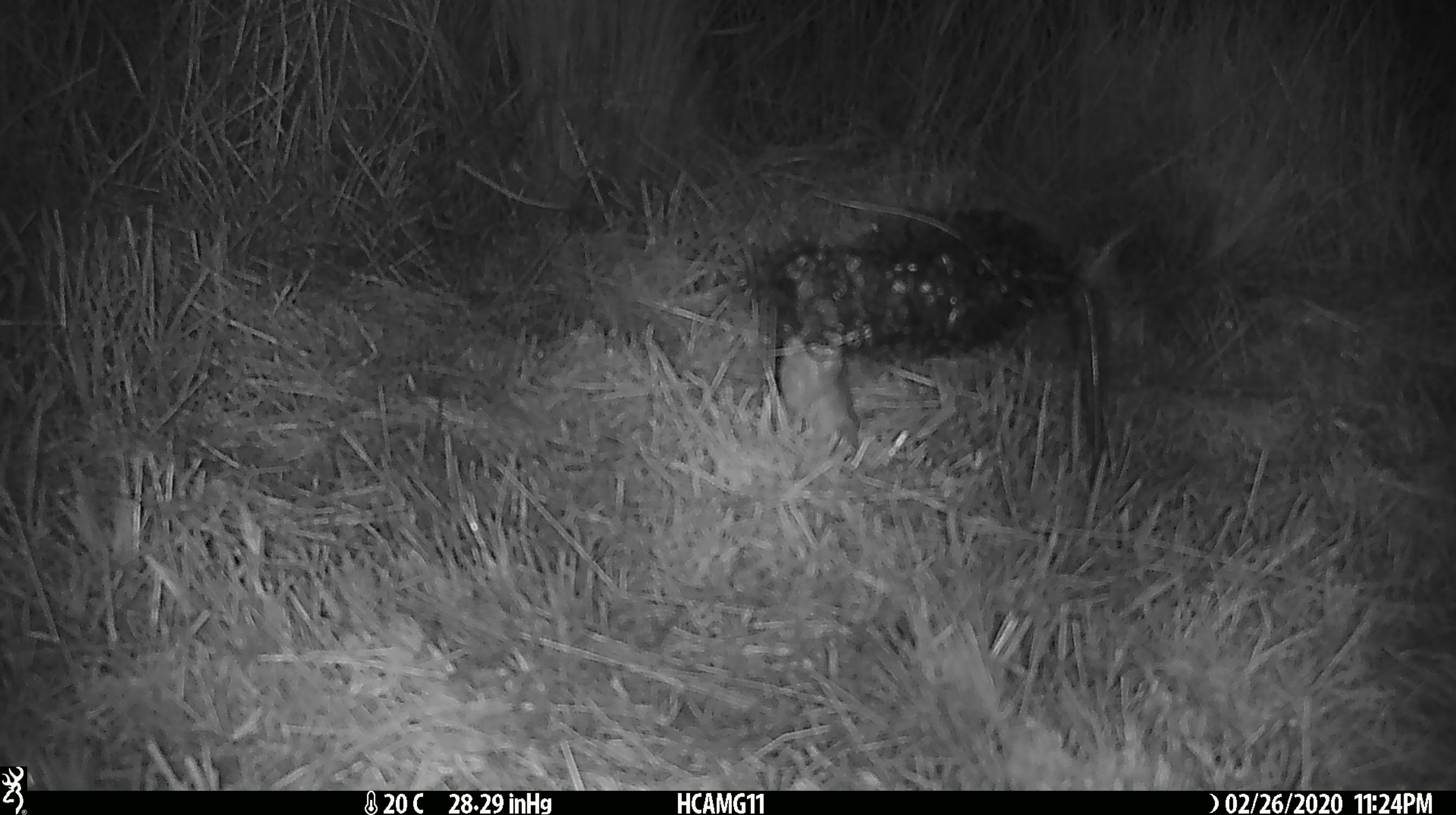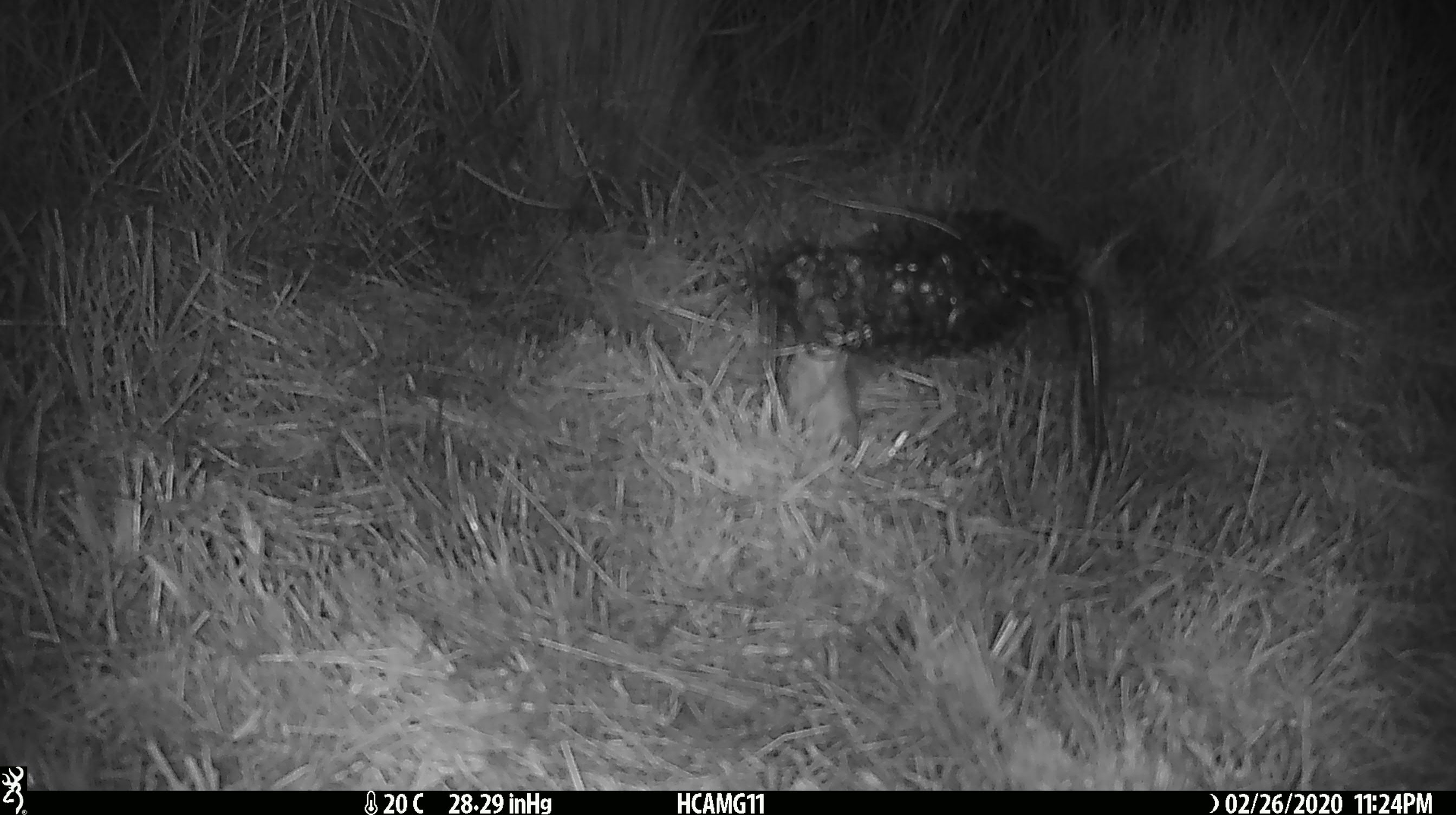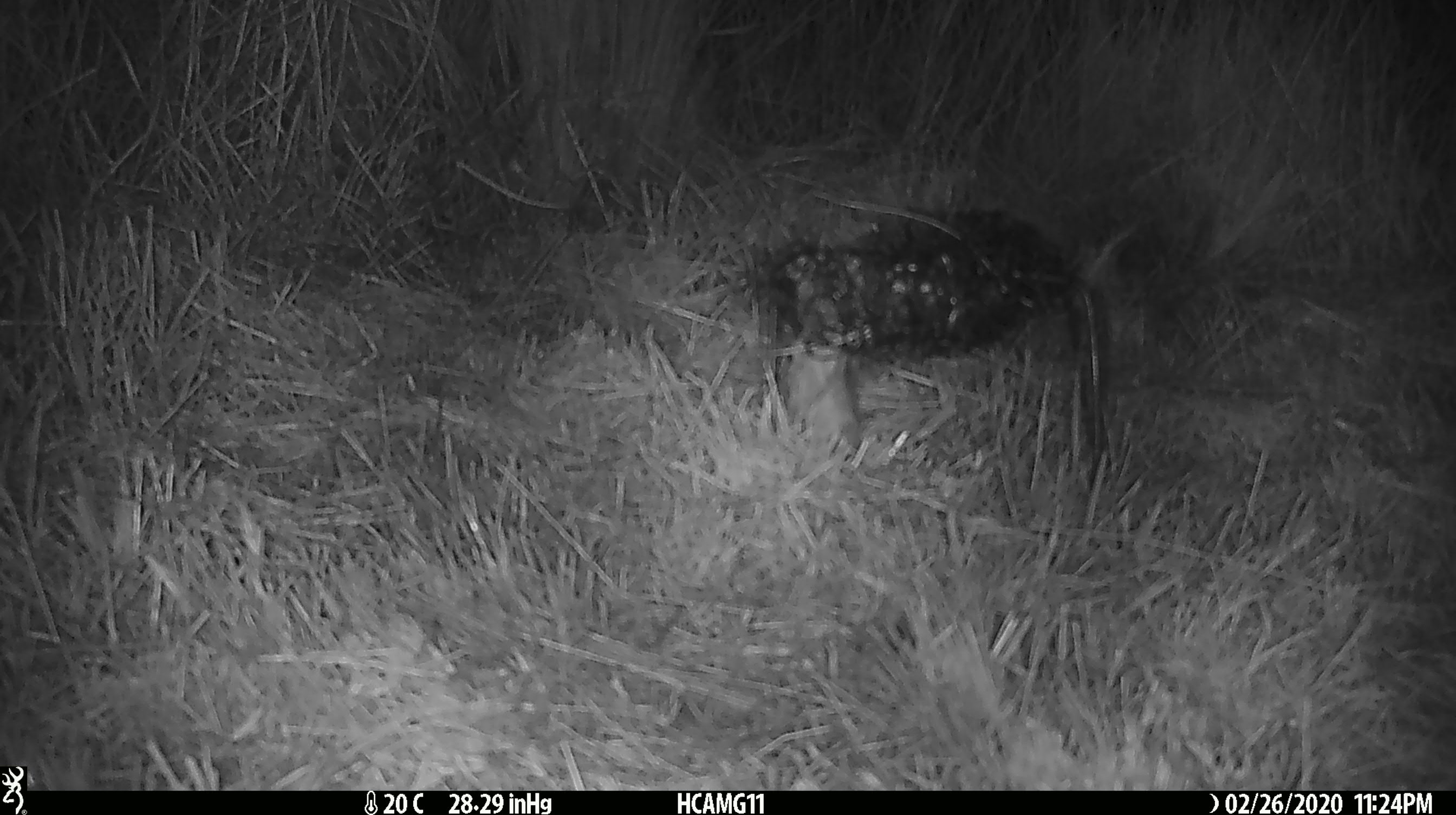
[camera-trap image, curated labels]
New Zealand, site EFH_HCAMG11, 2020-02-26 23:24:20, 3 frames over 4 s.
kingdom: Animalia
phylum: Chordata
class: Mammalia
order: Rodentia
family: Muridae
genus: Mus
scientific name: Mus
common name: mouse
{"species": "mouse (Mus)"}